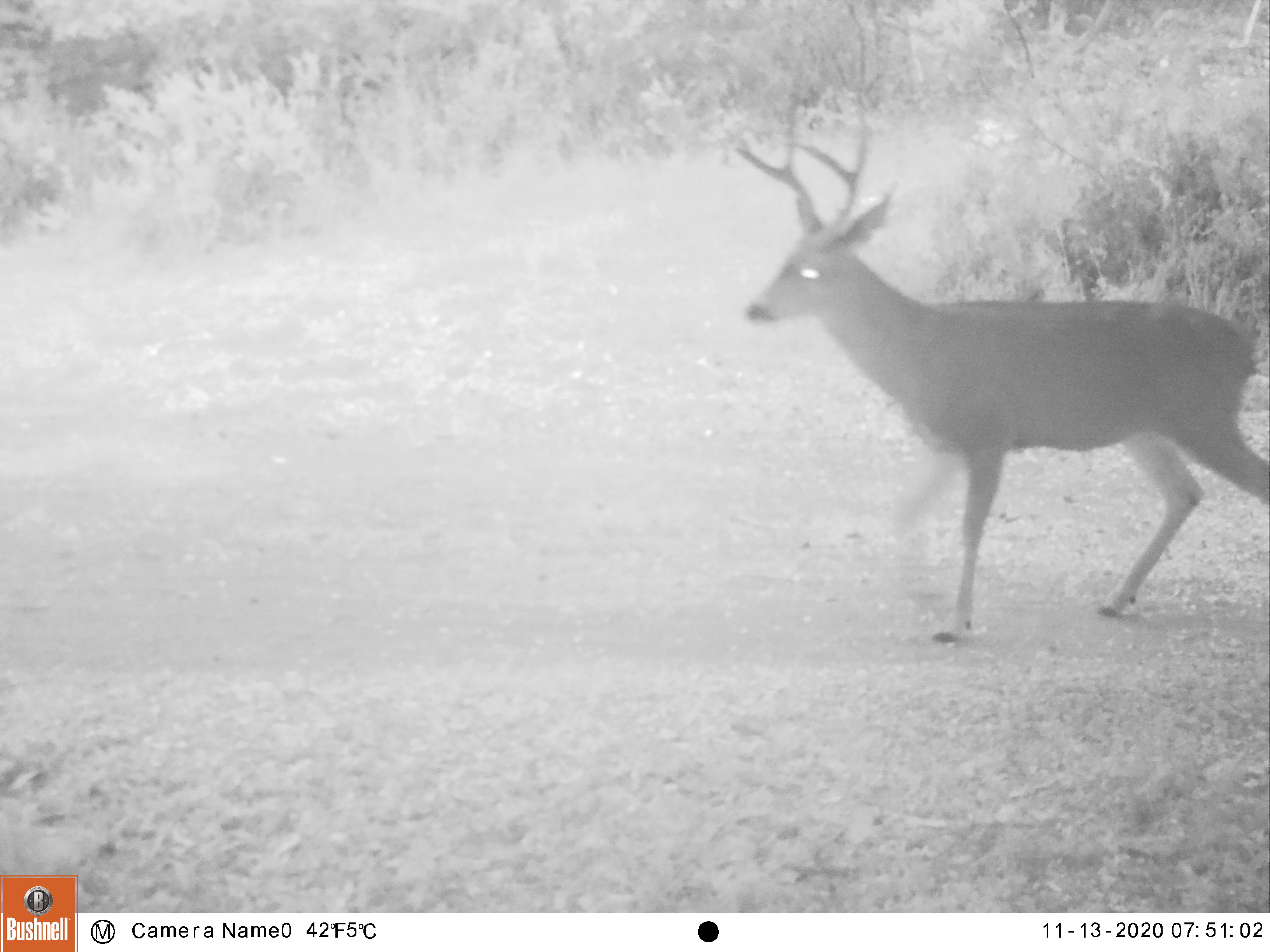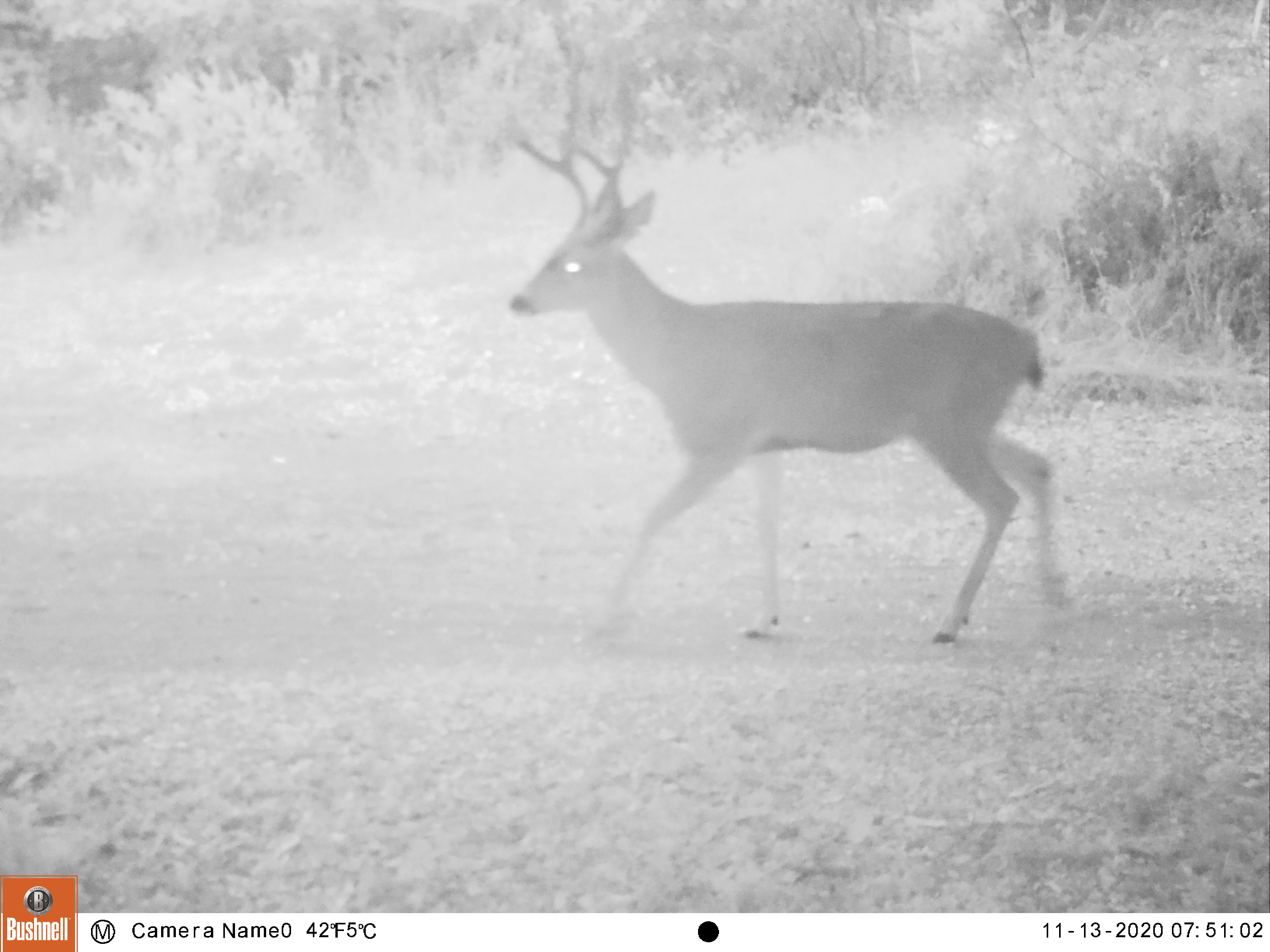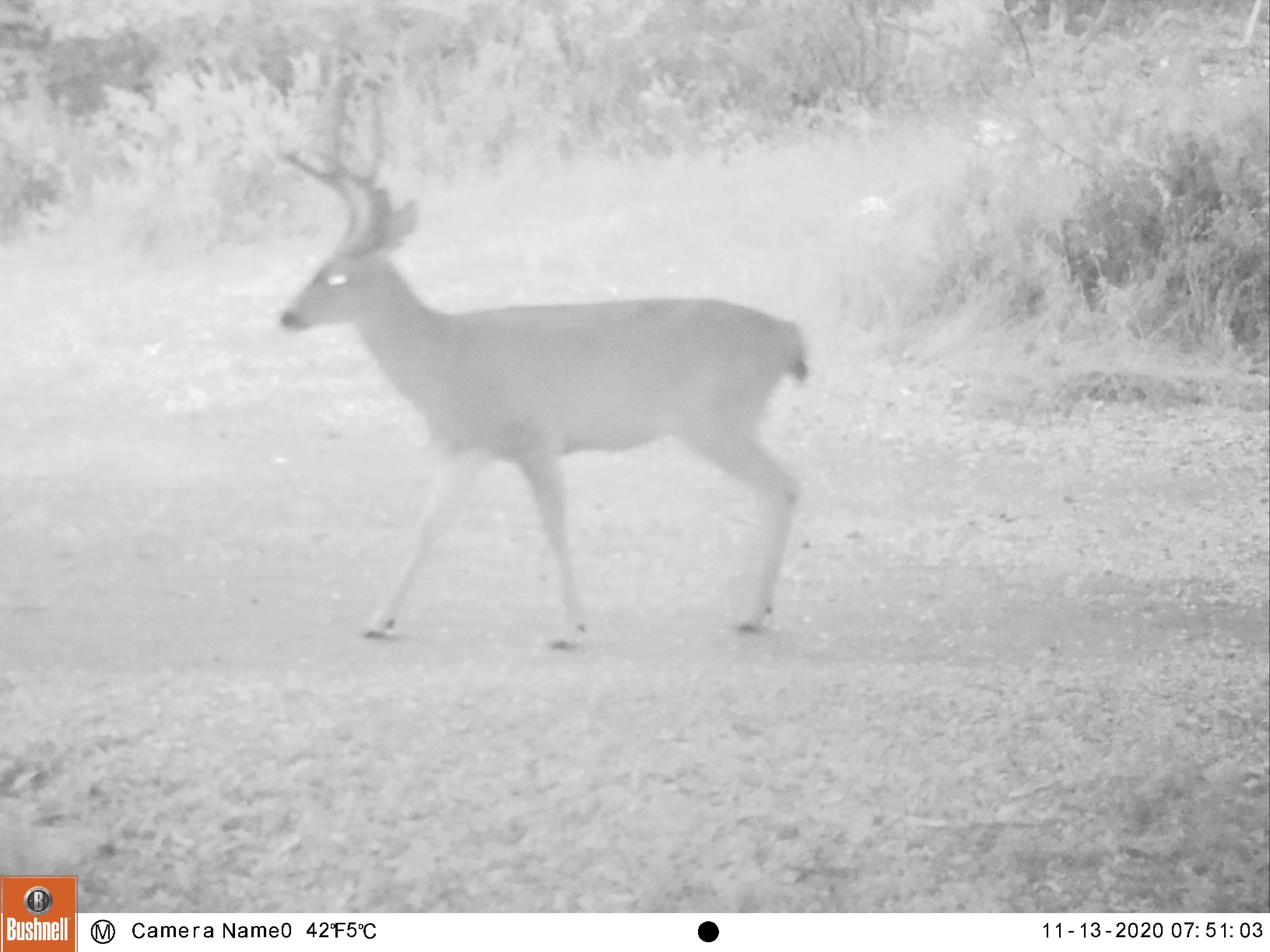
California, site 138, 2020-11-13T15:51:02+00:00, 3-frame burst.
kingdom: Animalia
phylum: Chordata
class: Mammalia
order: Artiodactyla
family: Cervidae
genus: Odocoileus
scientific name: Odocoileus hemionus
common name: mule deer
Mule deer (Odocoileus hemionus).